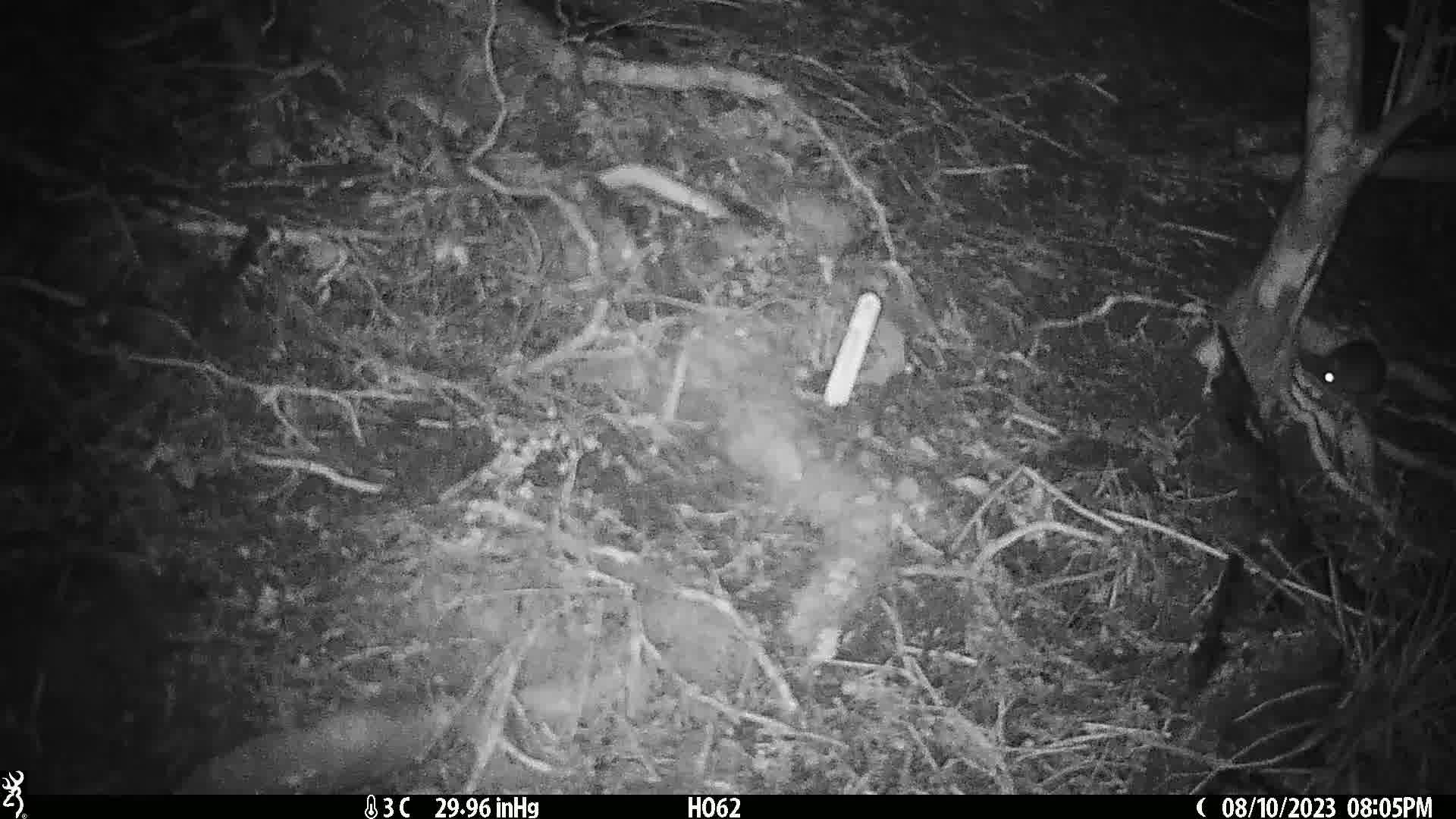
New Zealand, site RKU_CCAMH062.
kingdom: Animalia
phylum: Chordata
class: Mammalia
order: Rodentia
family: Muridae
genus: Rattus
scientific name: Rattus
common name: rat